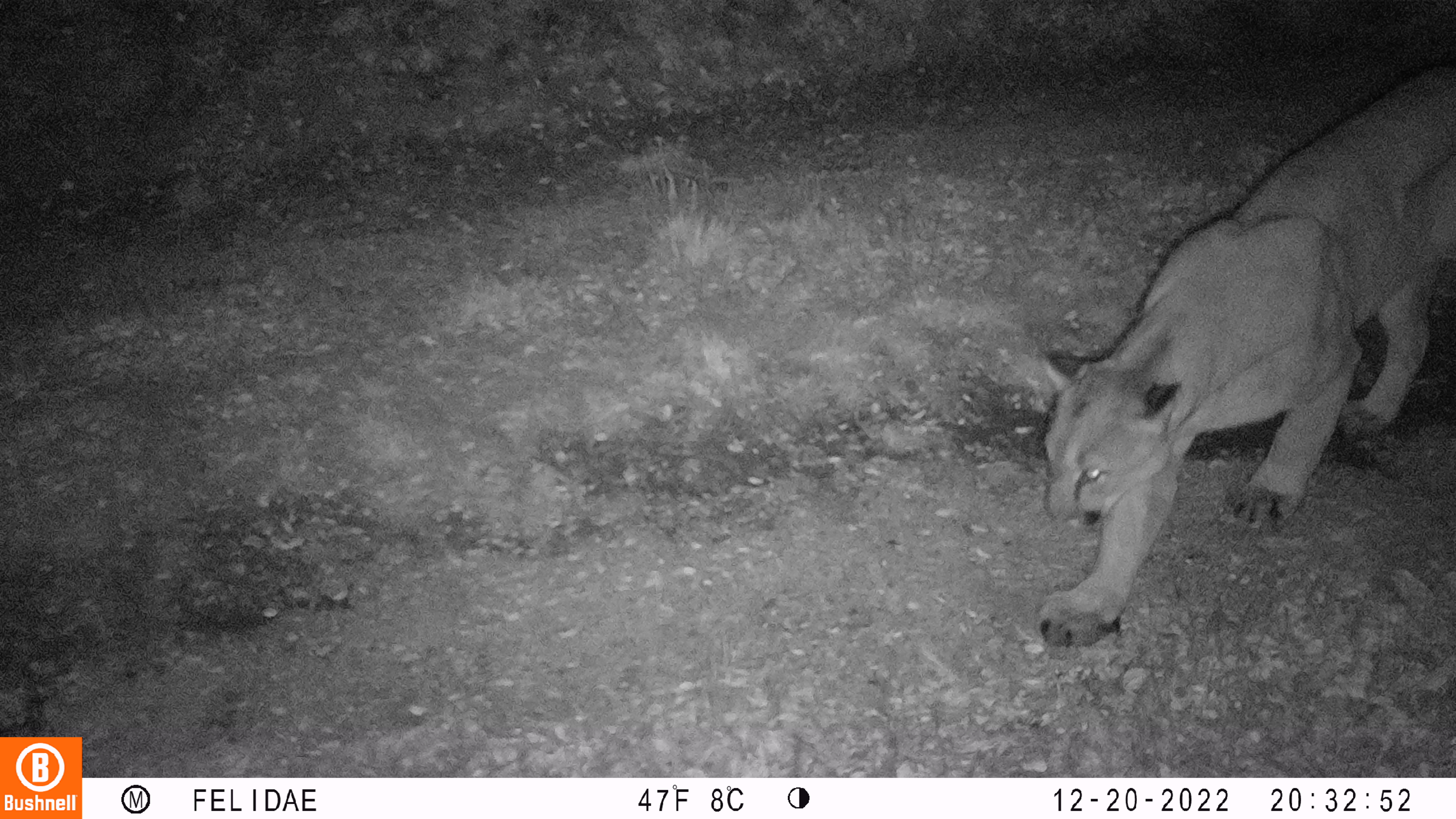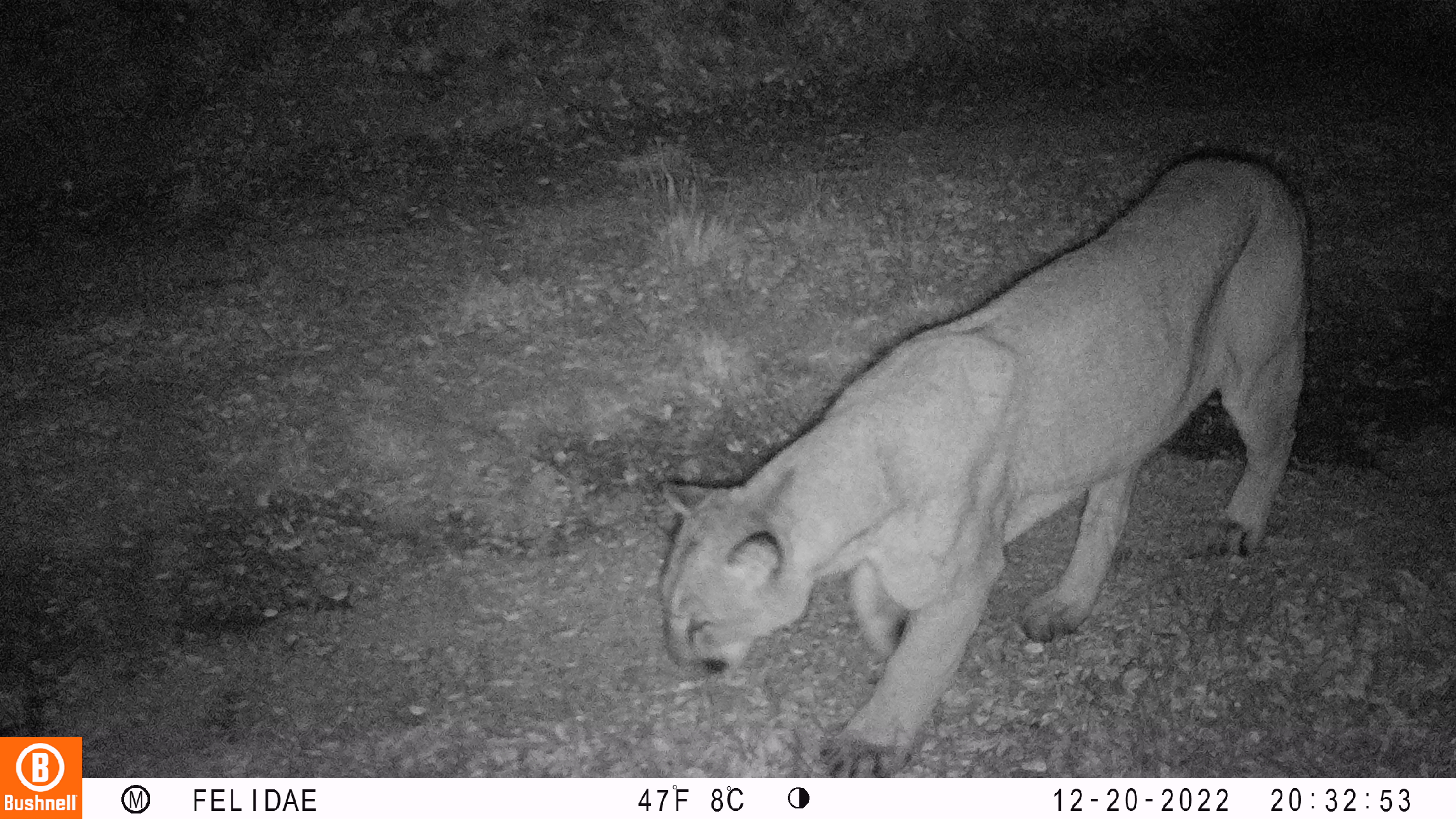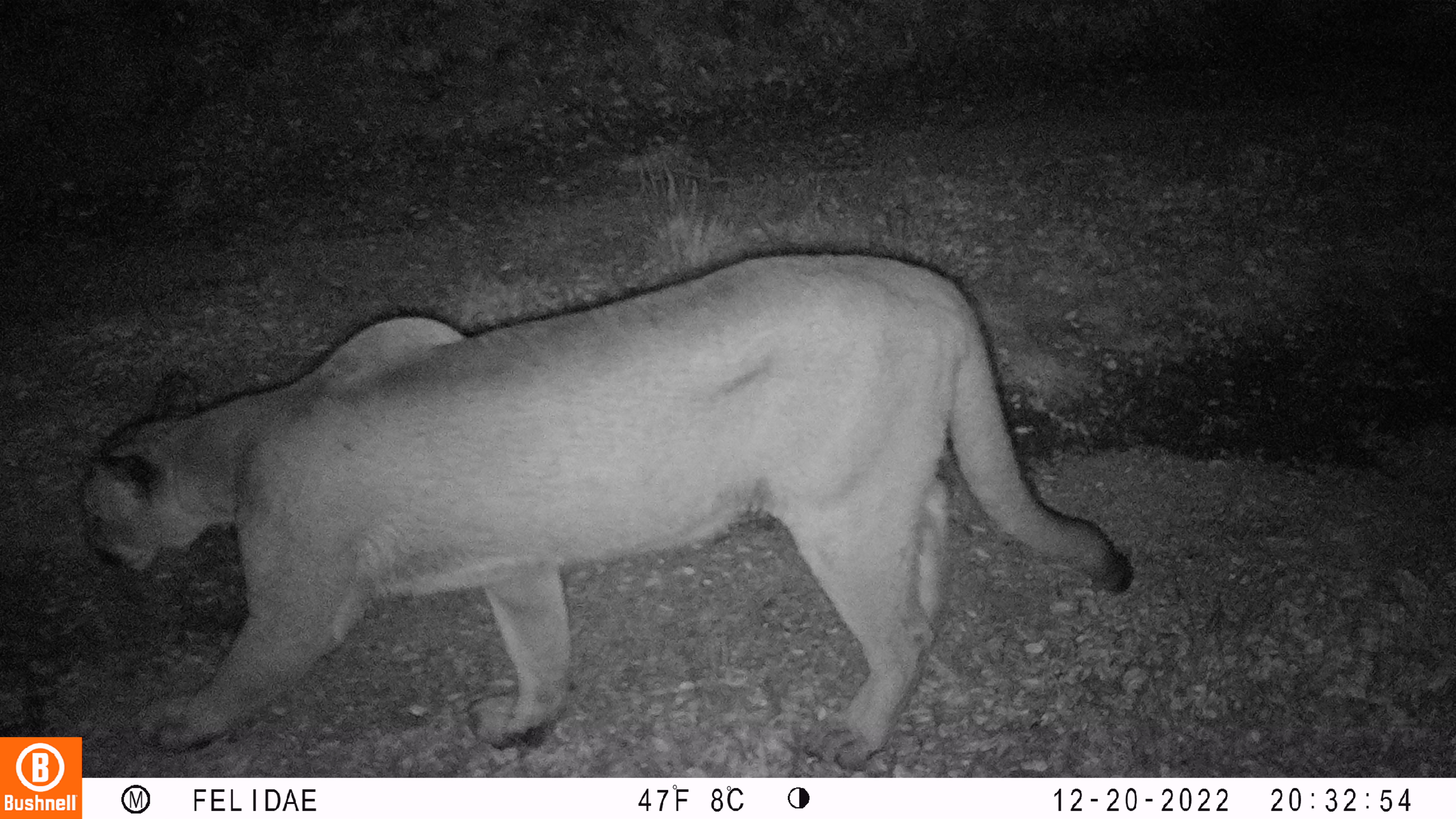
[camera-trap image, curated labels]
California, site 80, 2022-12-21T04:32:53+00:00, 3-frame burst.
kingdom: Animalia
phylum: Chordata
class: Mammalia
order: Carnivora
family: Felidae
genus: Puma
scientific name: Puma concolor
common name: puma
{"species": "puma (Puma concolor)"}